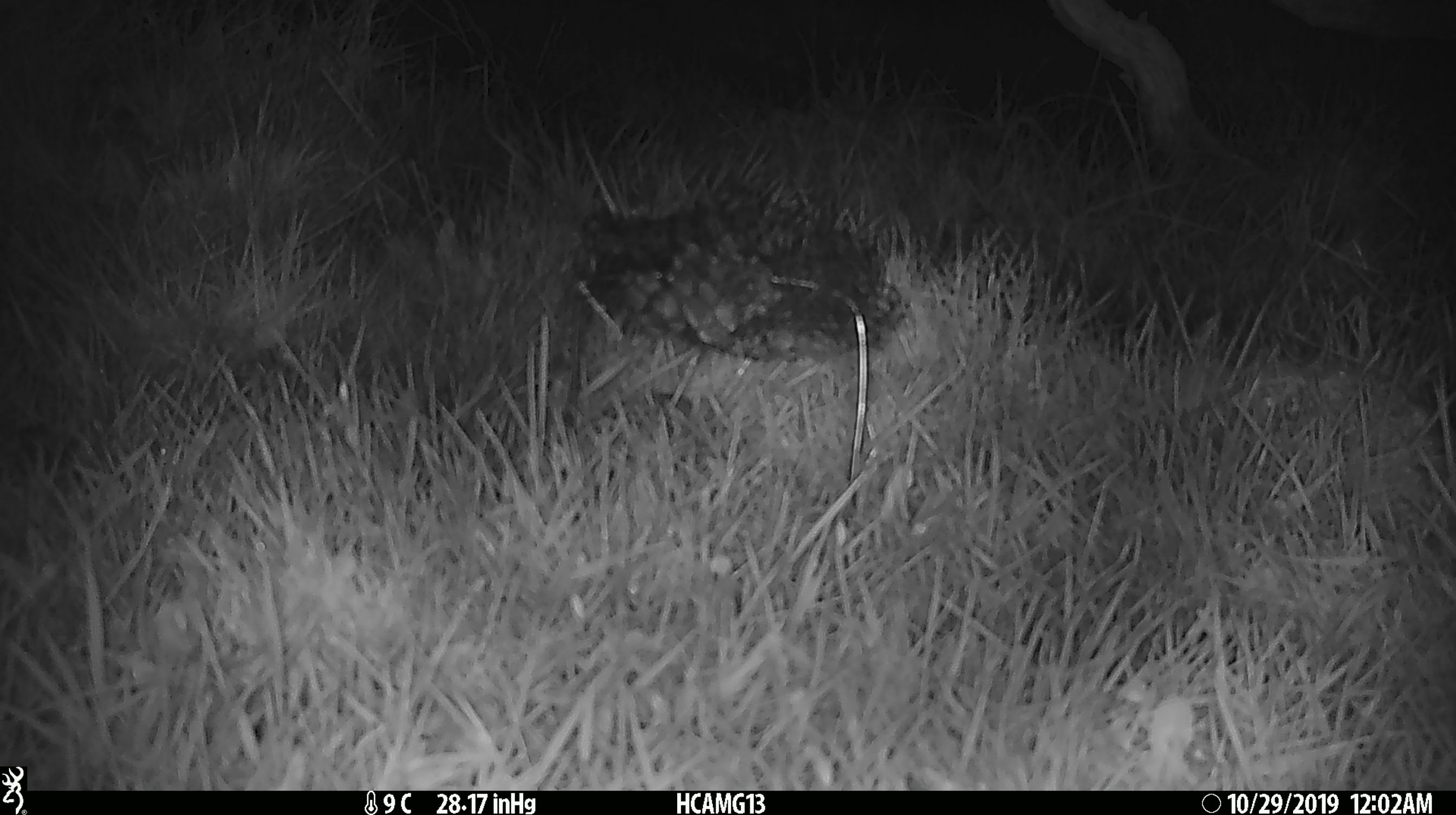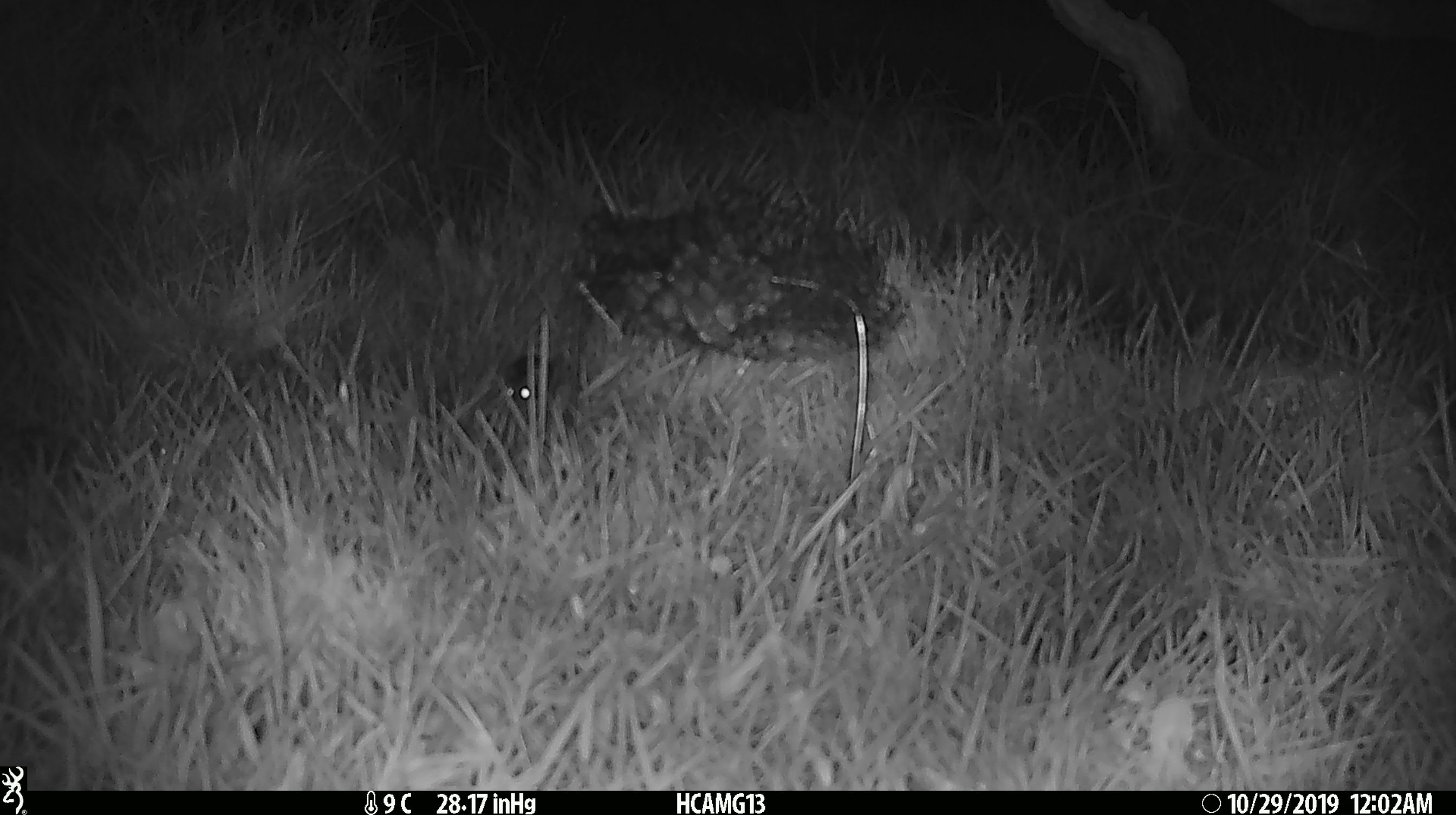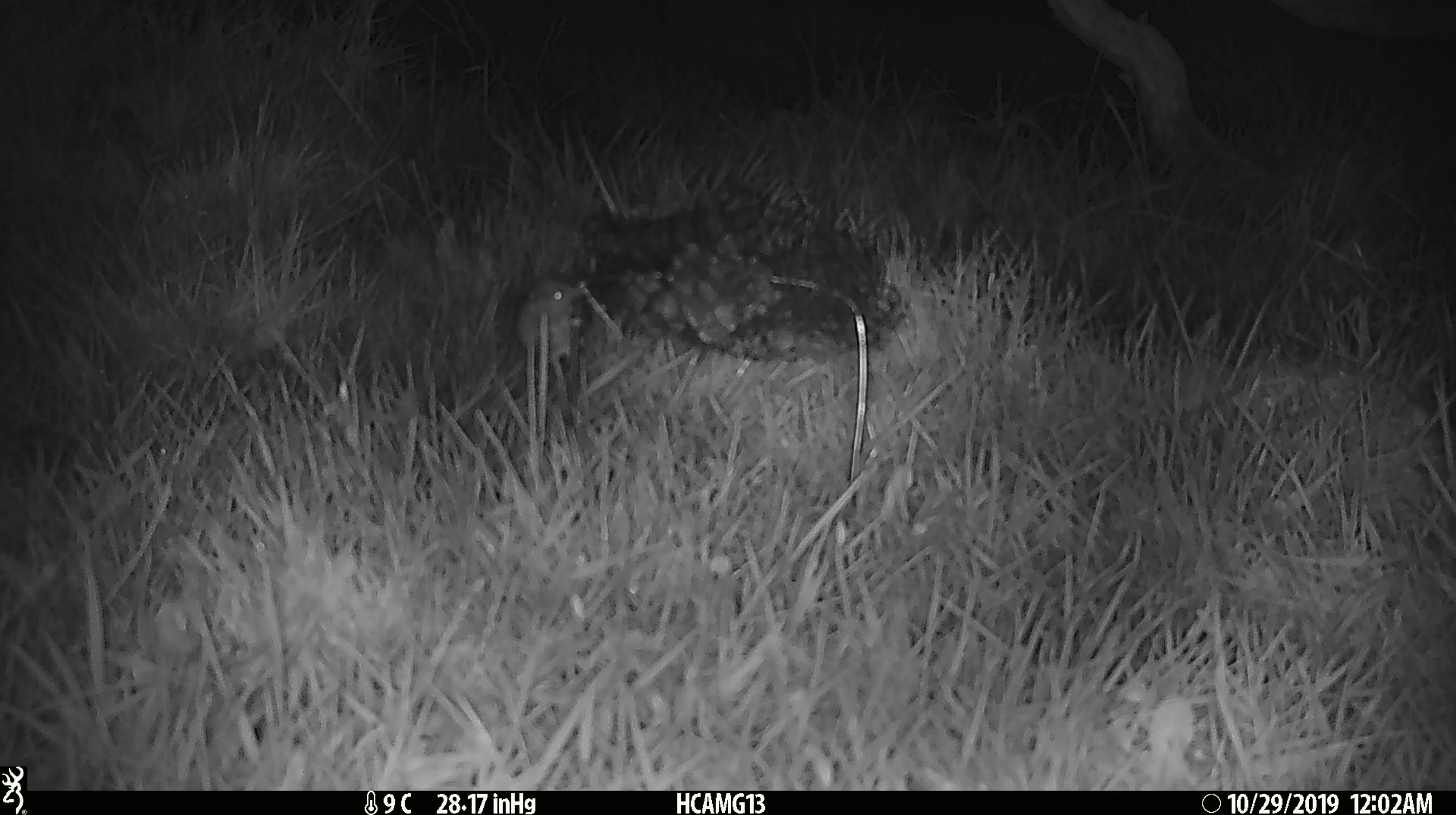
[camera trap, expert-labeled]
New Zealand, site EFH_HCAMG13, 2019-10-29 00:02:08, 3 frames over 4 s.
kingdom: Animalia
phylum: Chordata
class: Mammalia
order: Rodentia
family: Muridae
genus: Mus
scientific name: Mus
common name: mouse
Mouse (Mus).